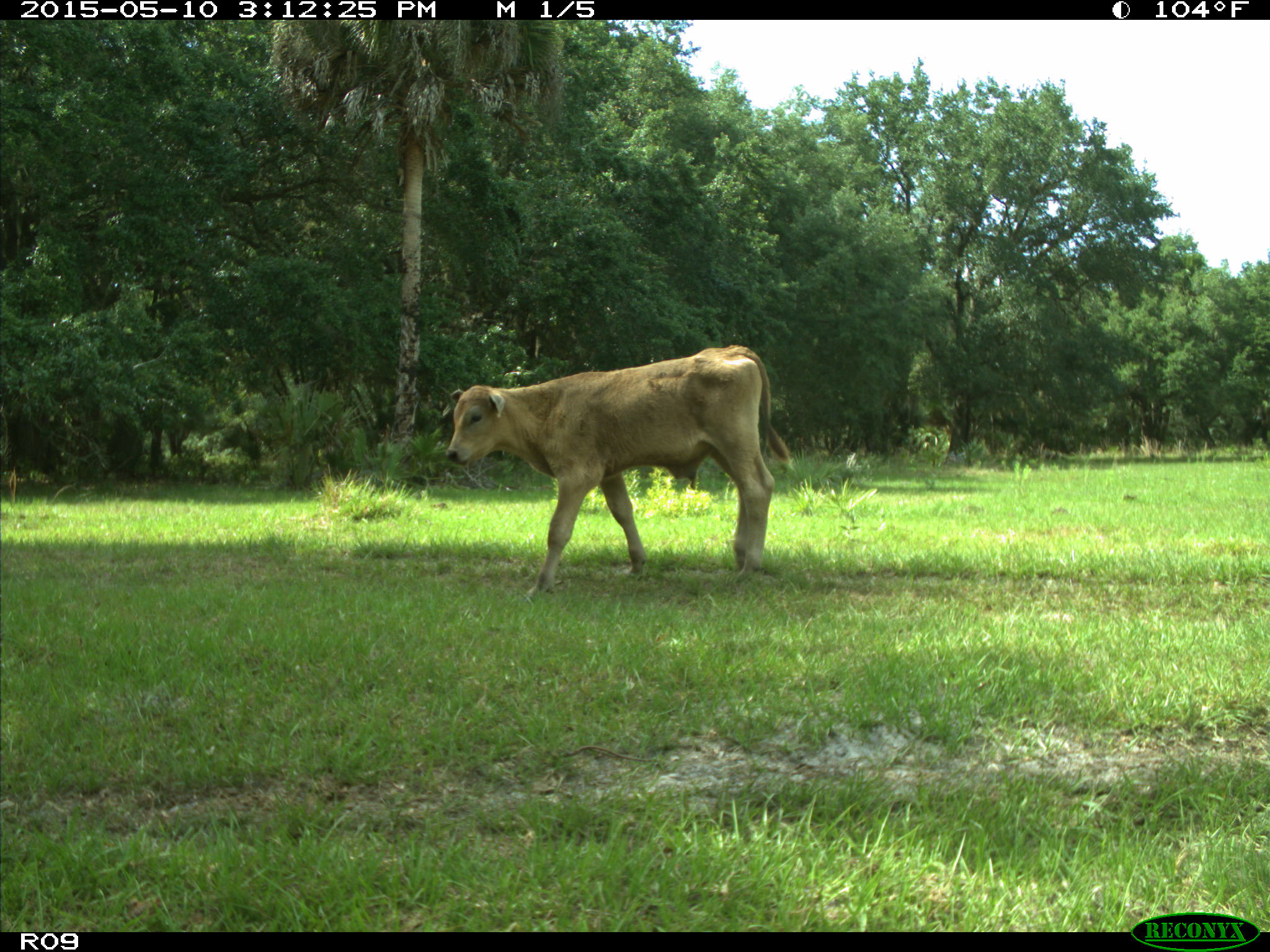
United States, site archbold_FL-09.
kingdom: Animalia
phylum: Chordata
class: Mammalia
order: Artiodactyla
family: Bovidae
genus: Bos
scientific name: Bos taurus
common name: domestic cow